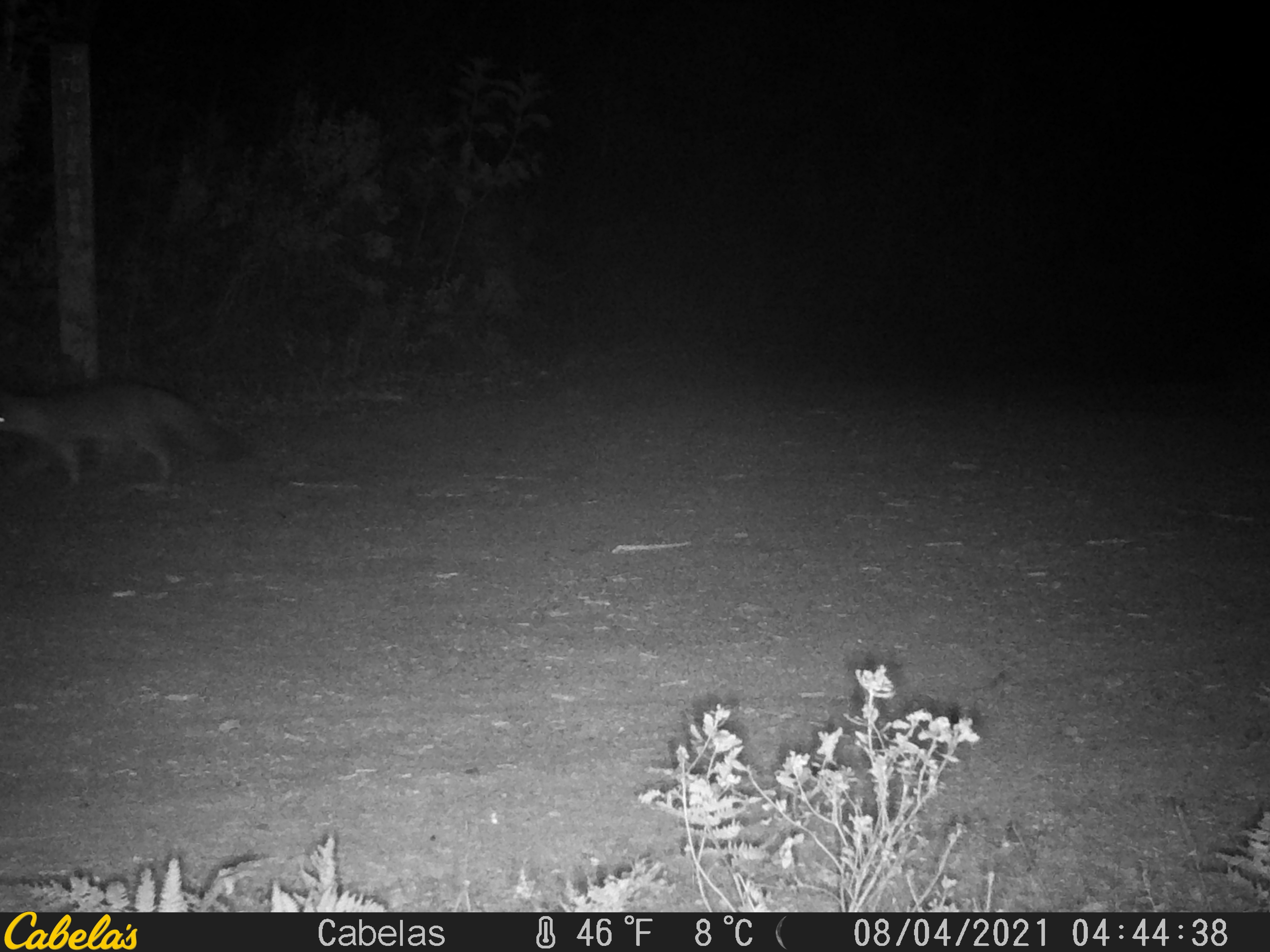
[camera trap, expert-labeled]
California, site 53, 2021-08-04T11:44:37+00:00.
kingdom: Animalia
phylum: Chordata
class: Mammalia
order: Carnivora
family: Canidae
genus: Canis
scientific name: Canis latrans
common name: coyote